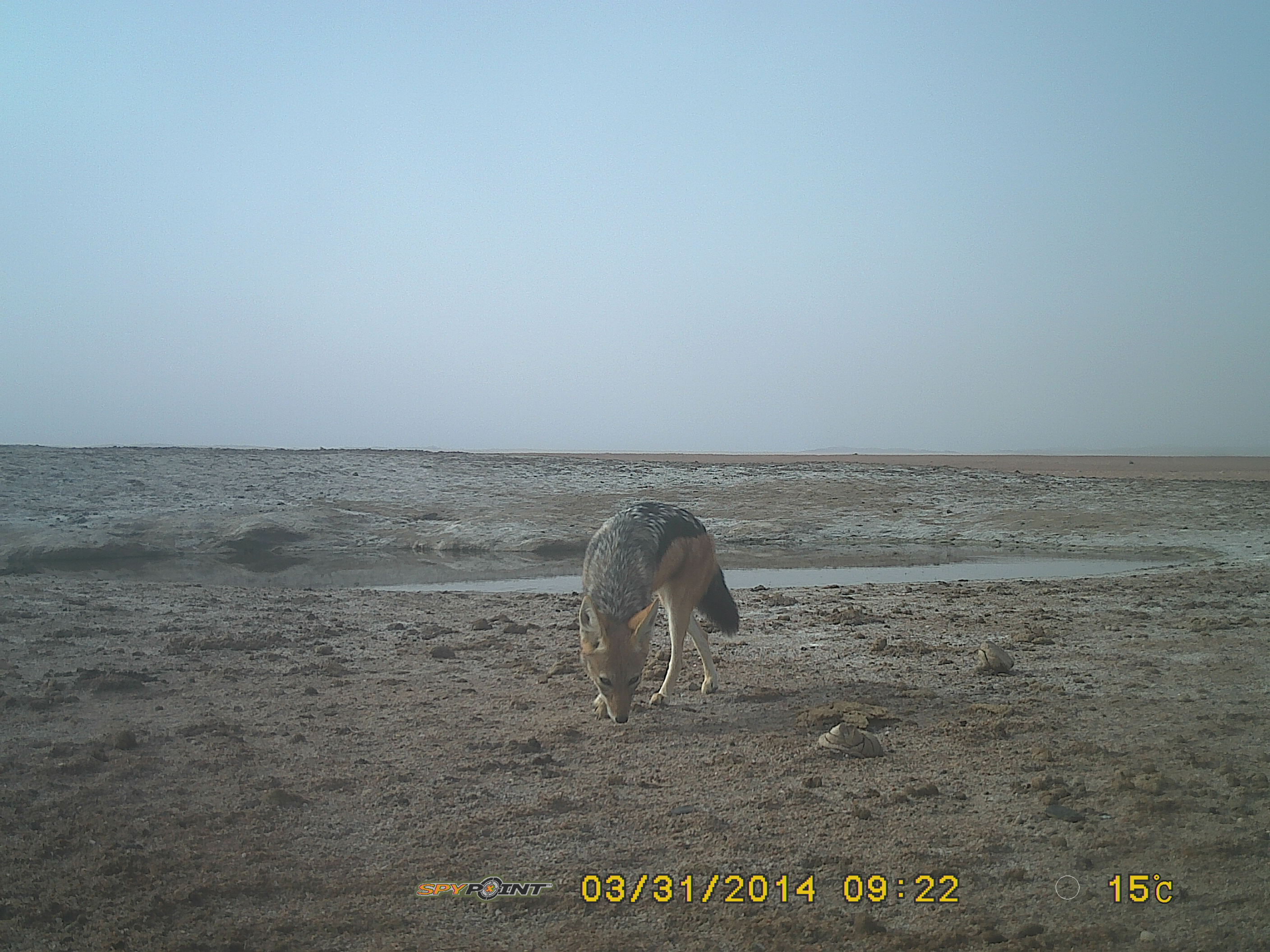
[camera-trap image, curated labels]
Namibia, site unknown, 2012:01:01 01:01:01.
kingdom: Animalia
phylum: Chordata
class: Mammalia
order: Carnivora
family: Canidae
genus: Lupulella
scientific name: Lupulella mesomelas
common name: black-backed jackal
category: canis mesomelas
Canis mesomelas (black-backed jackal) (Lupulella mesomelas).